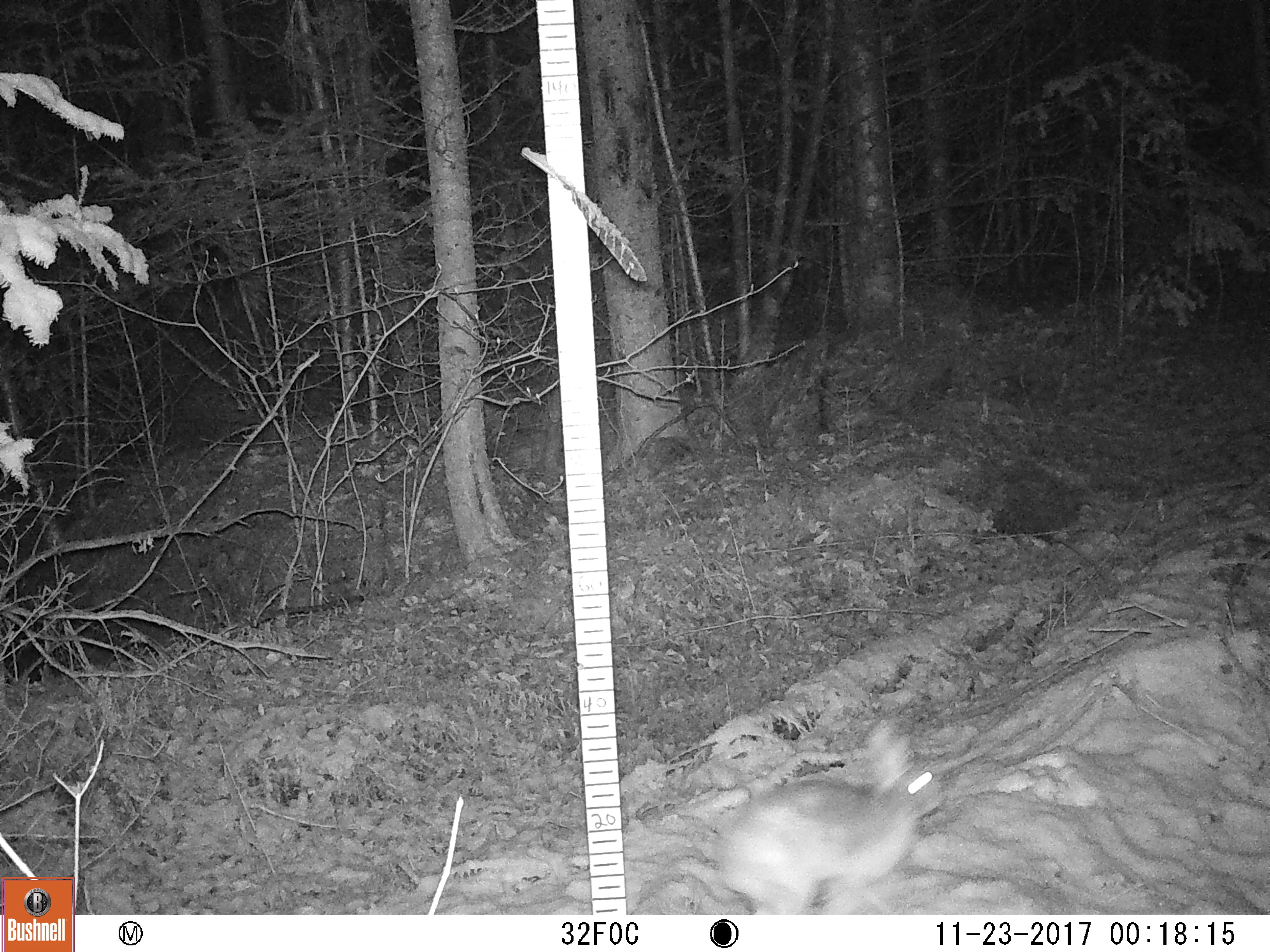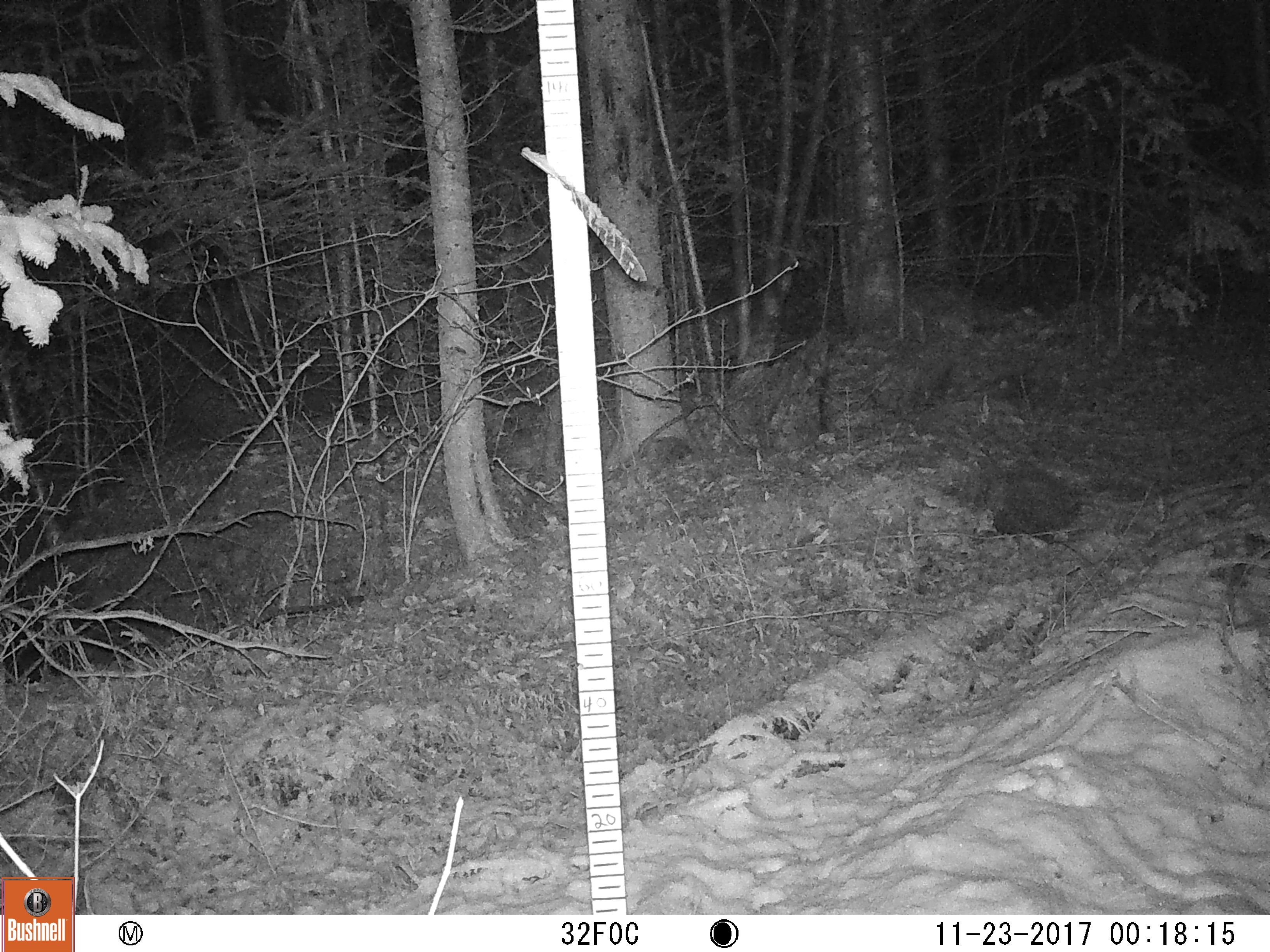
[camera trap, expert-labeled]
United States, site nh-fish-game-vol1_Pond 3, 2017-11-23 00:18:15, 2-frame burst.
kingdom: Animalia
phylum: Chordata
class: Mammalia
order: Lagomorpha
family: Leporidae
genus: Lepus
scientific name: Lepus americanus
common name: snowshoe hare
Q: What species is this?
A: Snowshoe hare (Lepus americanus).